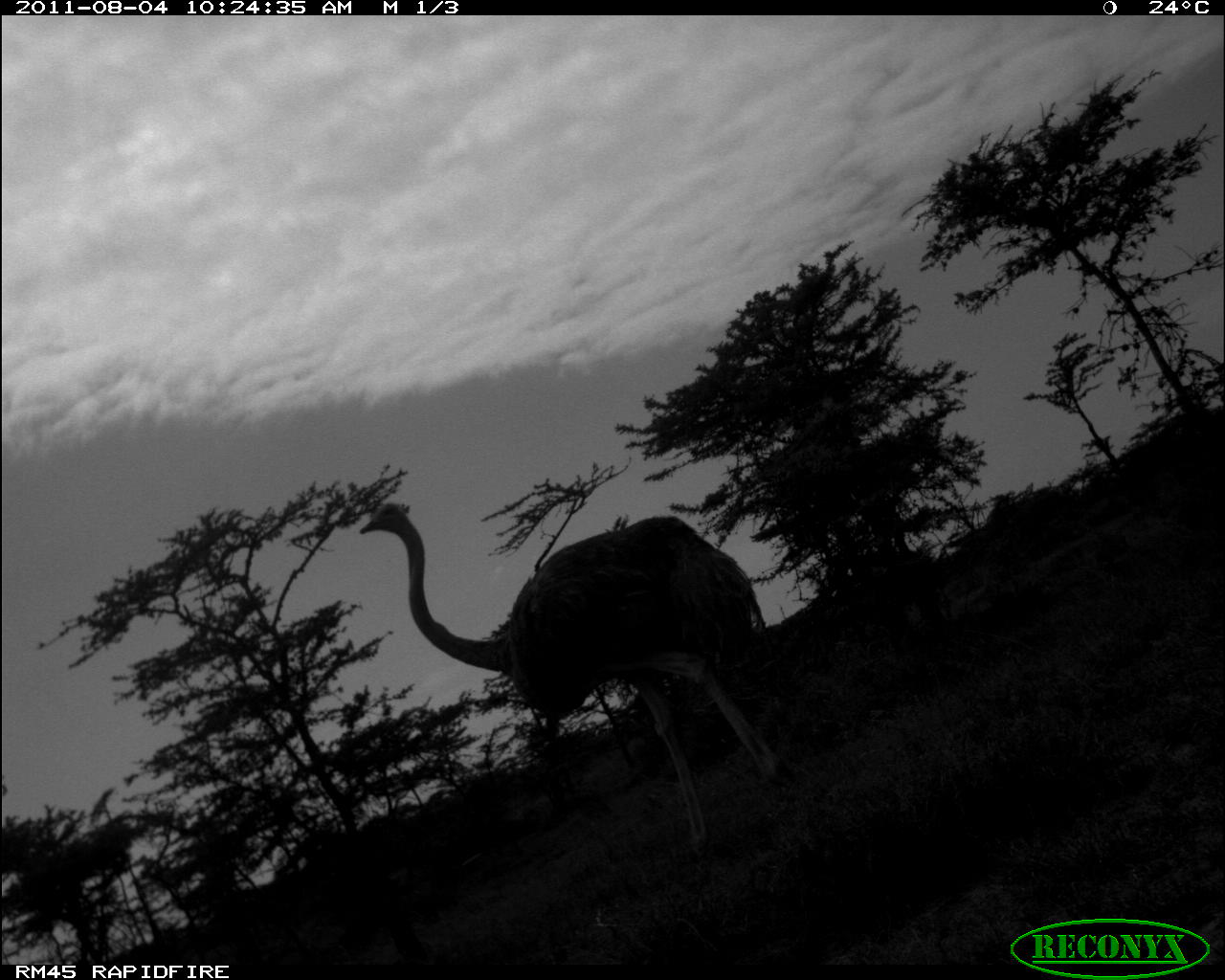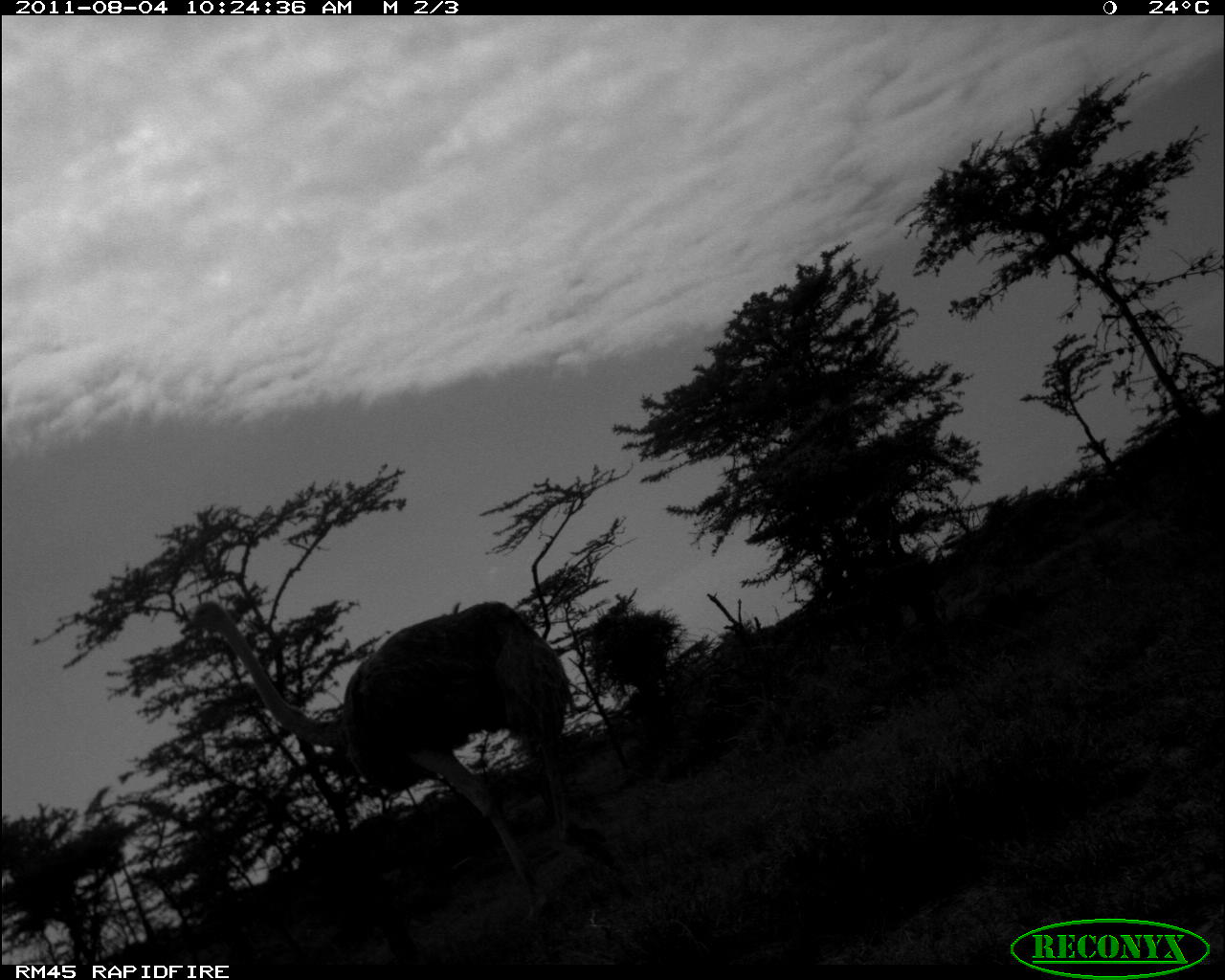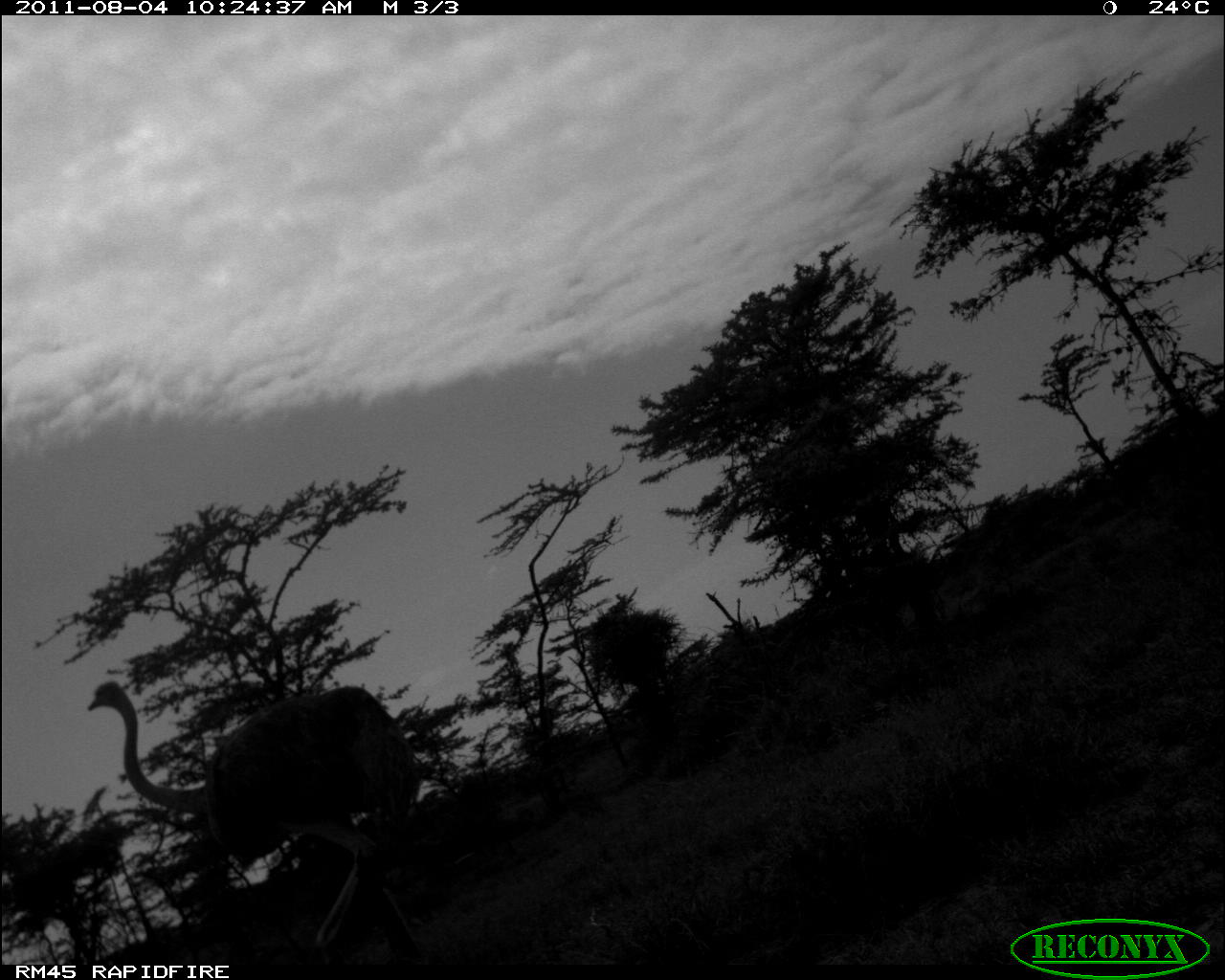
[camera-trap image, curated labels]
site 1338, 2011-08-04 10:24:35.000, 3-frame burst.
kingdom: Animalia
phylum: Chordata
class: Aves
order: Struthioniformes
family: Struthionidae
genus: Struthio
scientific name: Struthio camelus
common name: common ostrich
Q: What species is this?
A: Struthio camelus (common ostrich).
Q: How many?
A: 1.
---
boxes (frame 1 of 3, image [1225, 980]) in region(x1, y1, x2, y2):
struthio camelus: region(359, 502, 795, 868)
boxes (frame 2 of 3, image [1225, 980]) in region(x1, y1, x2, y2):
struthio camelus: region(179, 600, 613, 924)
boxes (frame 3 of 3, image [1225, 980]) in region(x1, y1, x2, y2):
struthio camelus: region(88, 682, 427, 964)